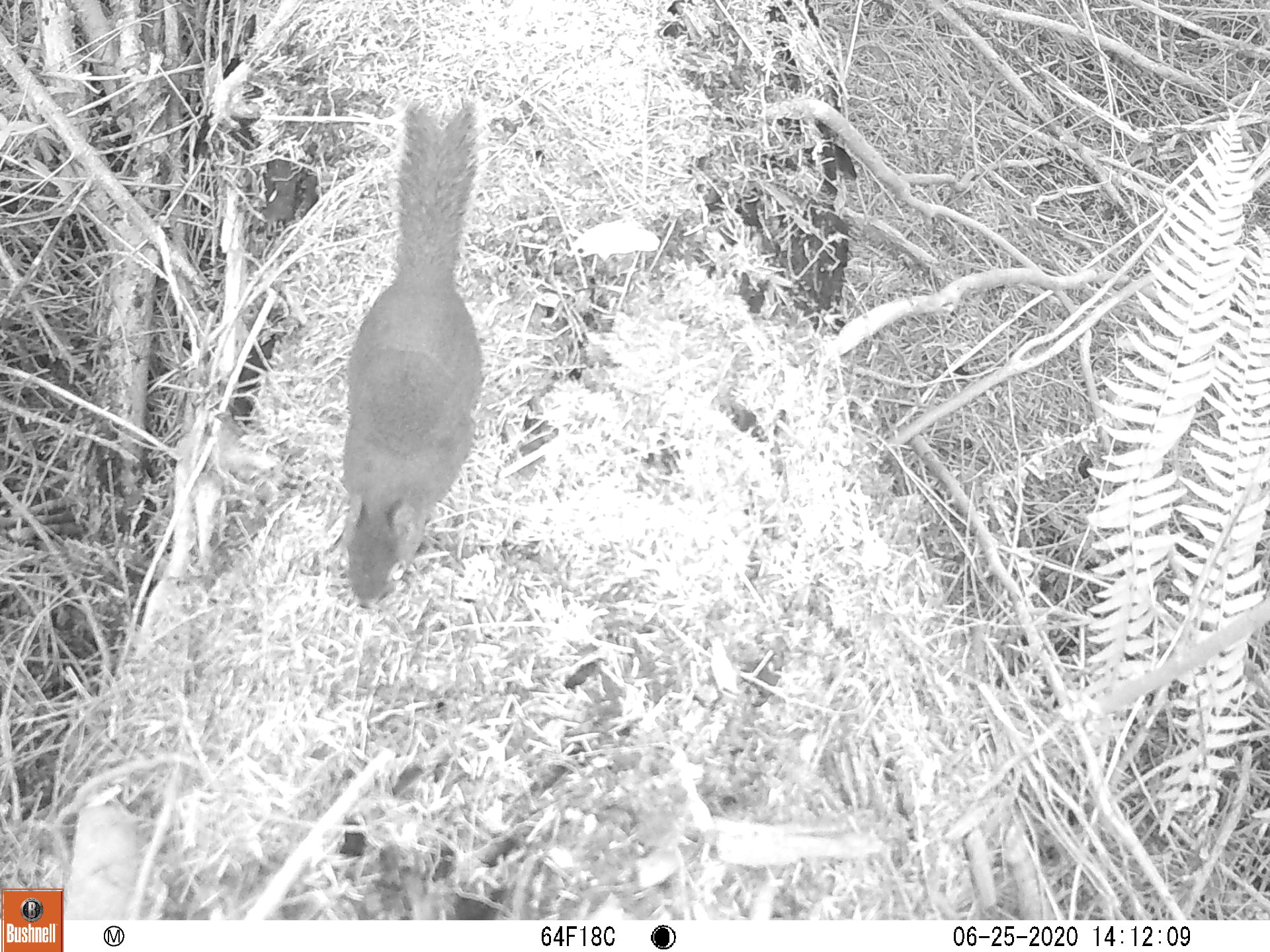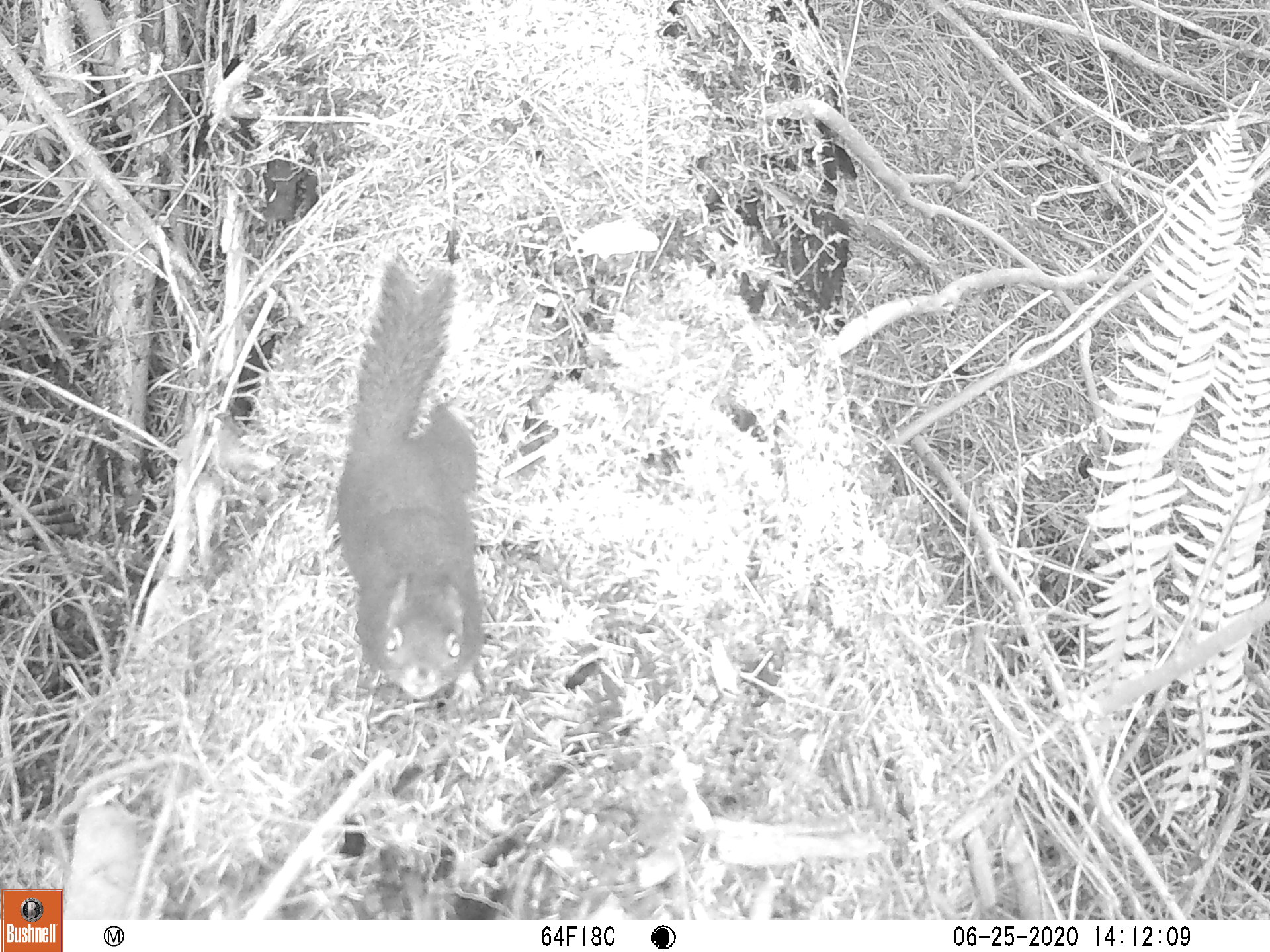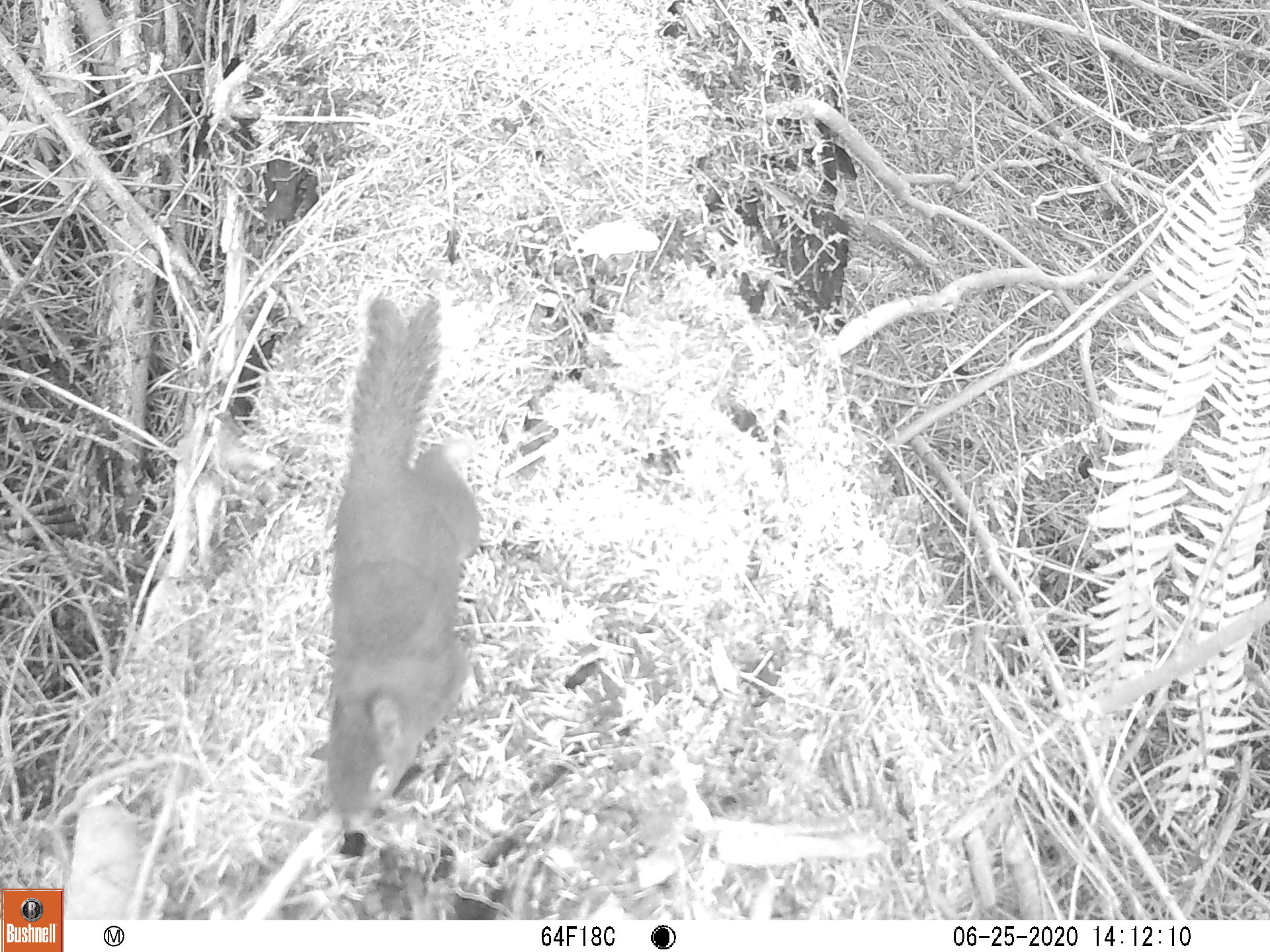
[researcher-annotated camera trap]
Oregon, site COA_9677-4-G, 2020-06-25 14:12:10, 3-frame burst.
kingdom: Animalia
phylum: Chordata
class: Mammalia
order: Rodentia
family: Sciuridae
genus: Tamiasciurus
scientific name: Tamiasciurus douglasii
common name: douglas squirrel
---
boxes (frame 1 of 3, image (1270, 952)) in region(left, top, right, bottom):
douglas squirrel: region(330, 101, 494, 613)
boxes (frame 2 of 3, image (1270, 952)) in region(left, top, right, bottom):
douglas squirrel: region(331, 257, 490, 700)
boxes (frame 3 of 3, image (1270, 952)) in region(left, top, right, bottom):
douglas squirrel: region(320, 291, 485, 839)